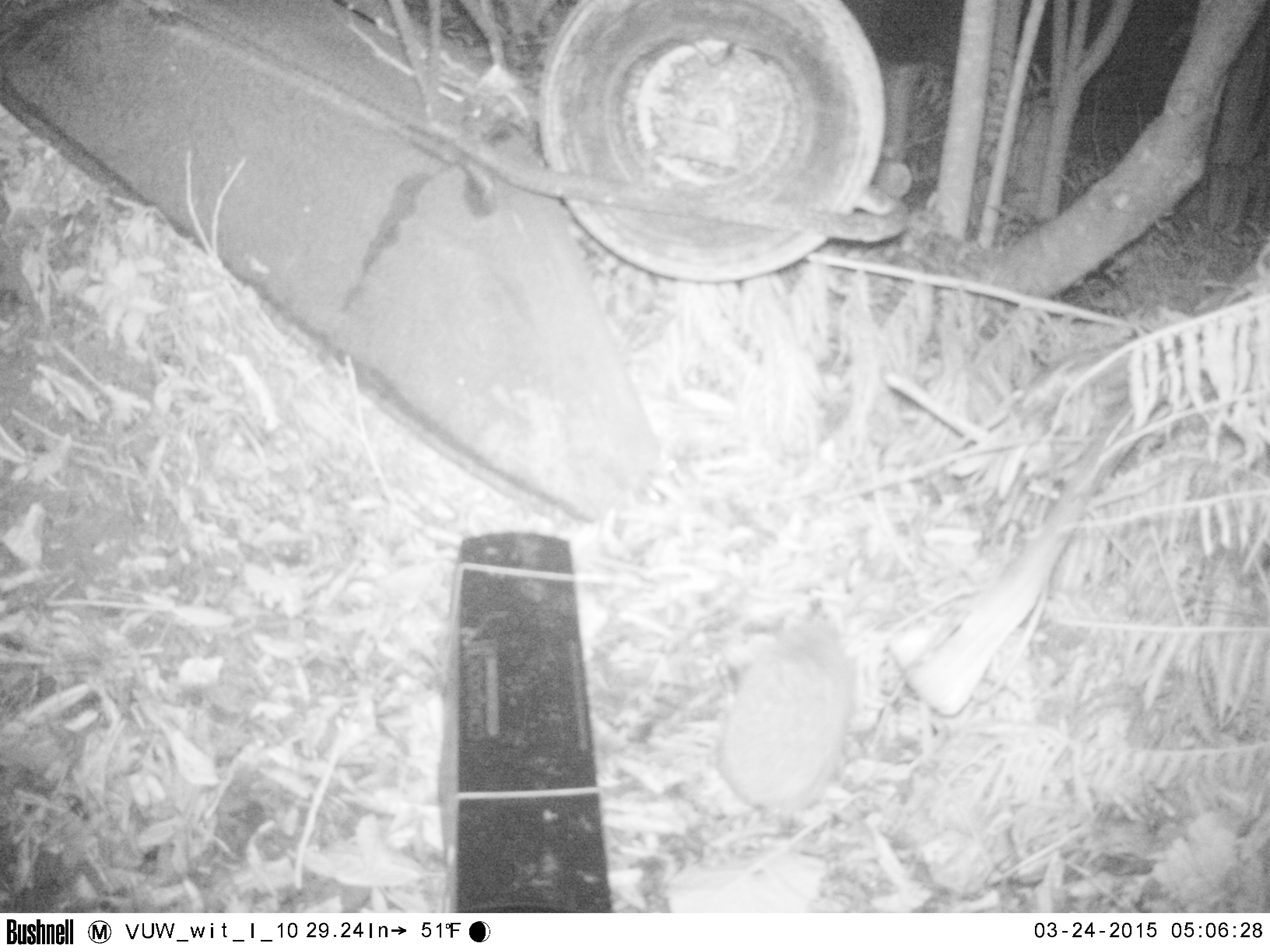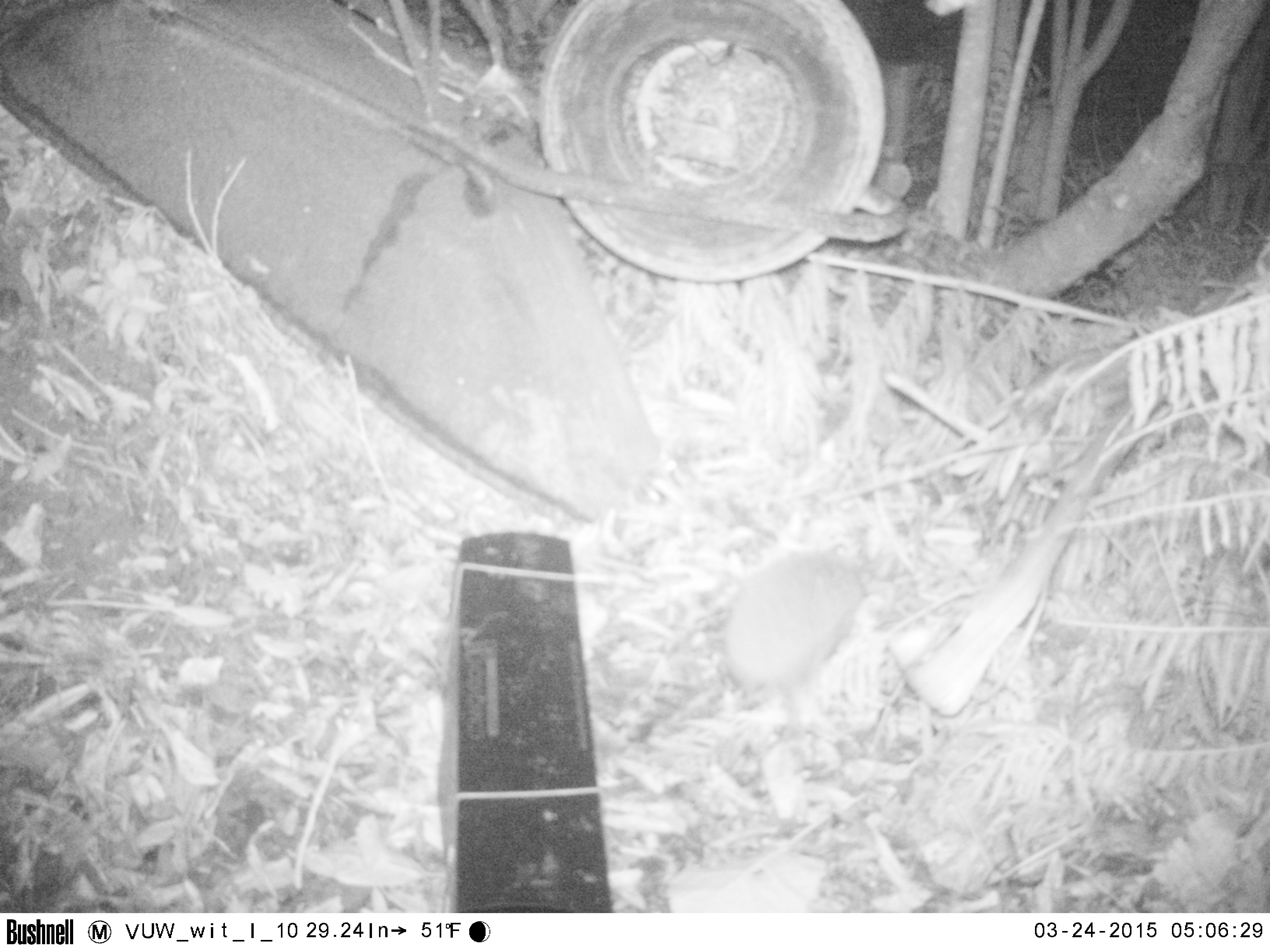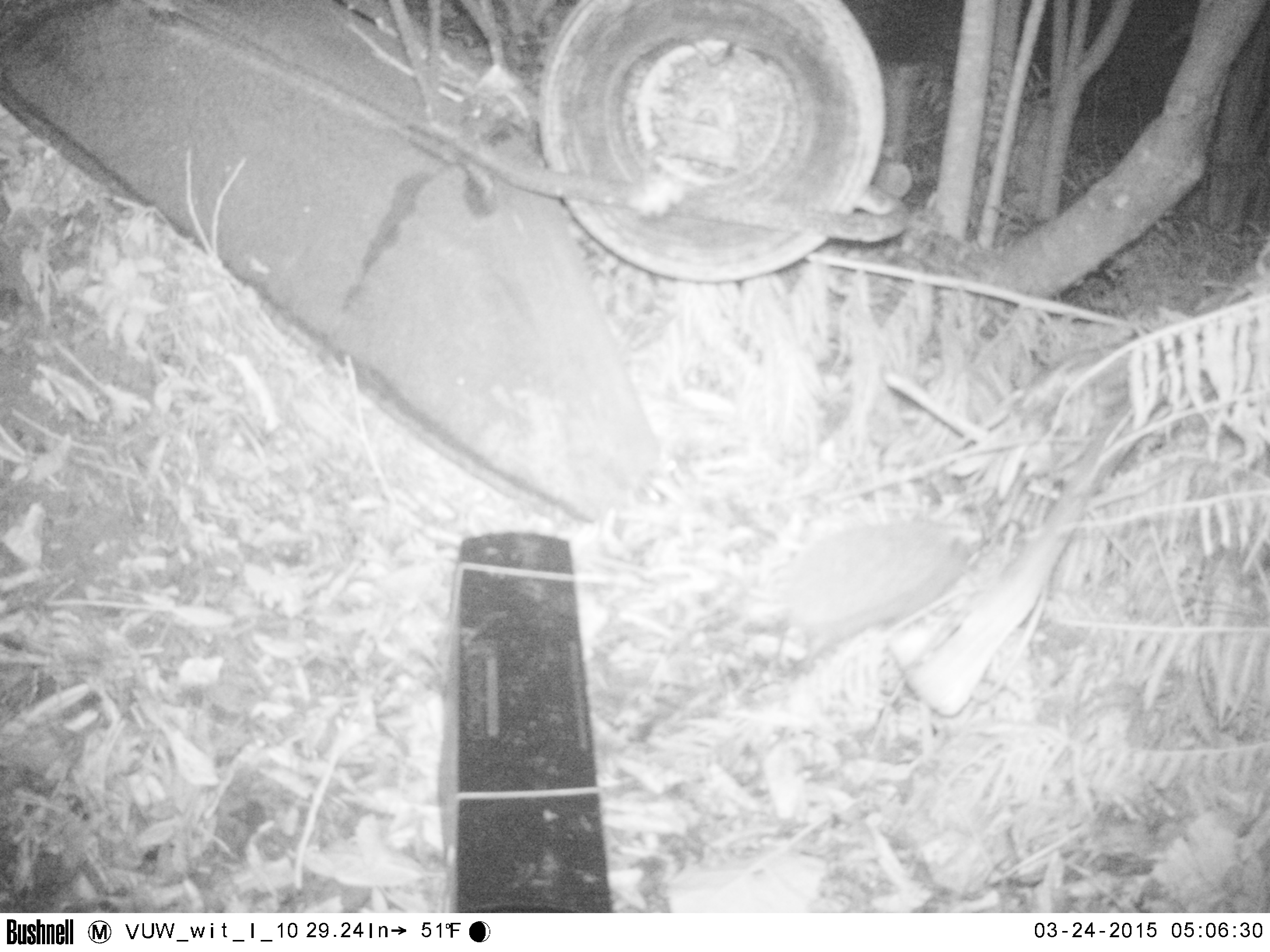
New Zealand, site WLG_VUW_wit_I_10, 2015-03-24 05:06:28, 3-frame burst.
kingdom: Animalia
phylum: Chordata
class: Mammalia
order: Eulipotyphla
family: Erinaceidae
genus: Erinaceus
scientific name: Erinaceus europaeus europaeus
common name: european hedgehog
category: hedgehog